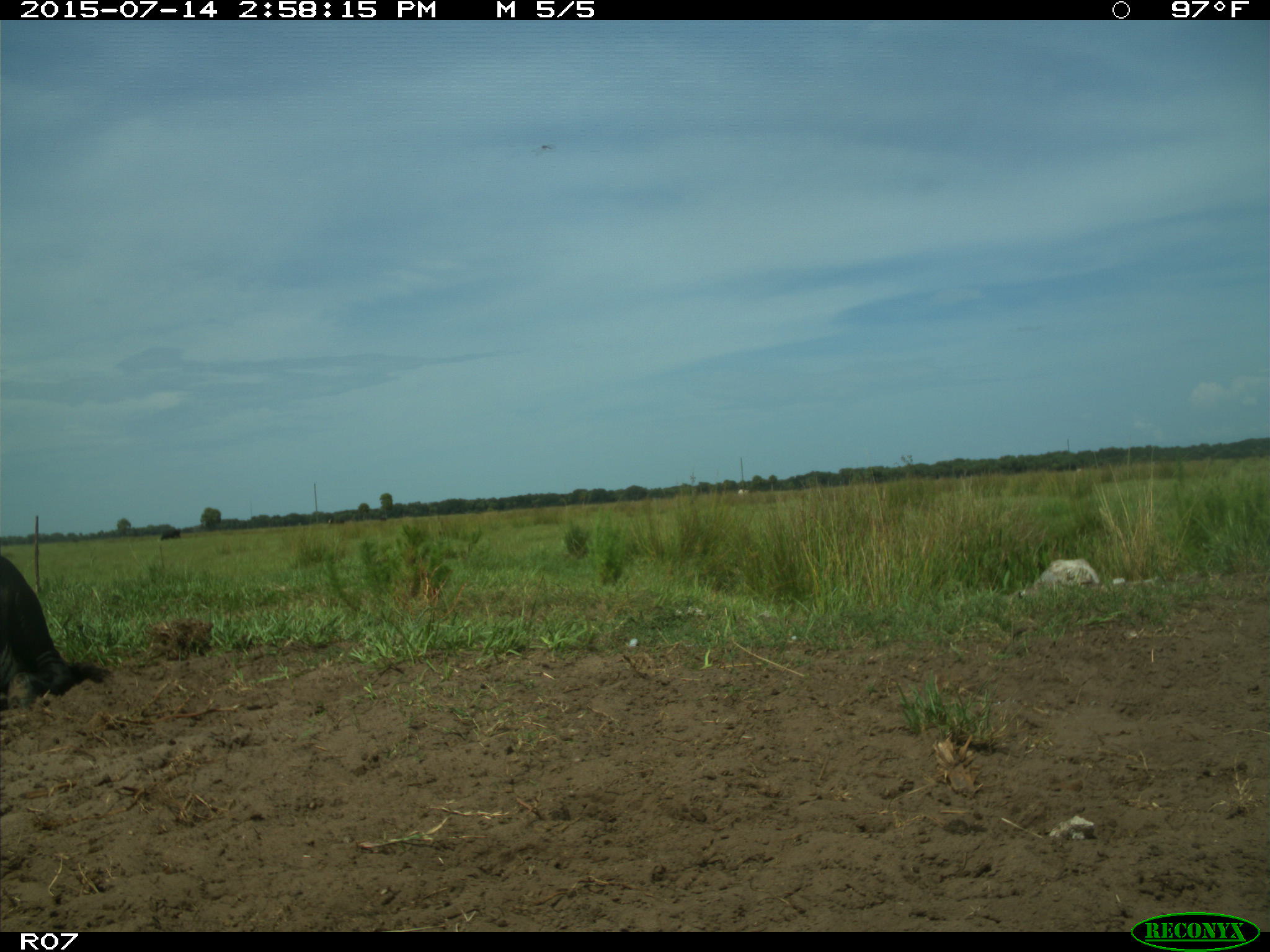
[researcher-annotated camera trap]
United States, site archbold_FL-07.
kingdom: Animalia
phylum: Chordata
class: Mammalia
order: Artiodactyla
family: Bovidae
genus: Bos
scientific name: Bos taurus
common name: domestic cow